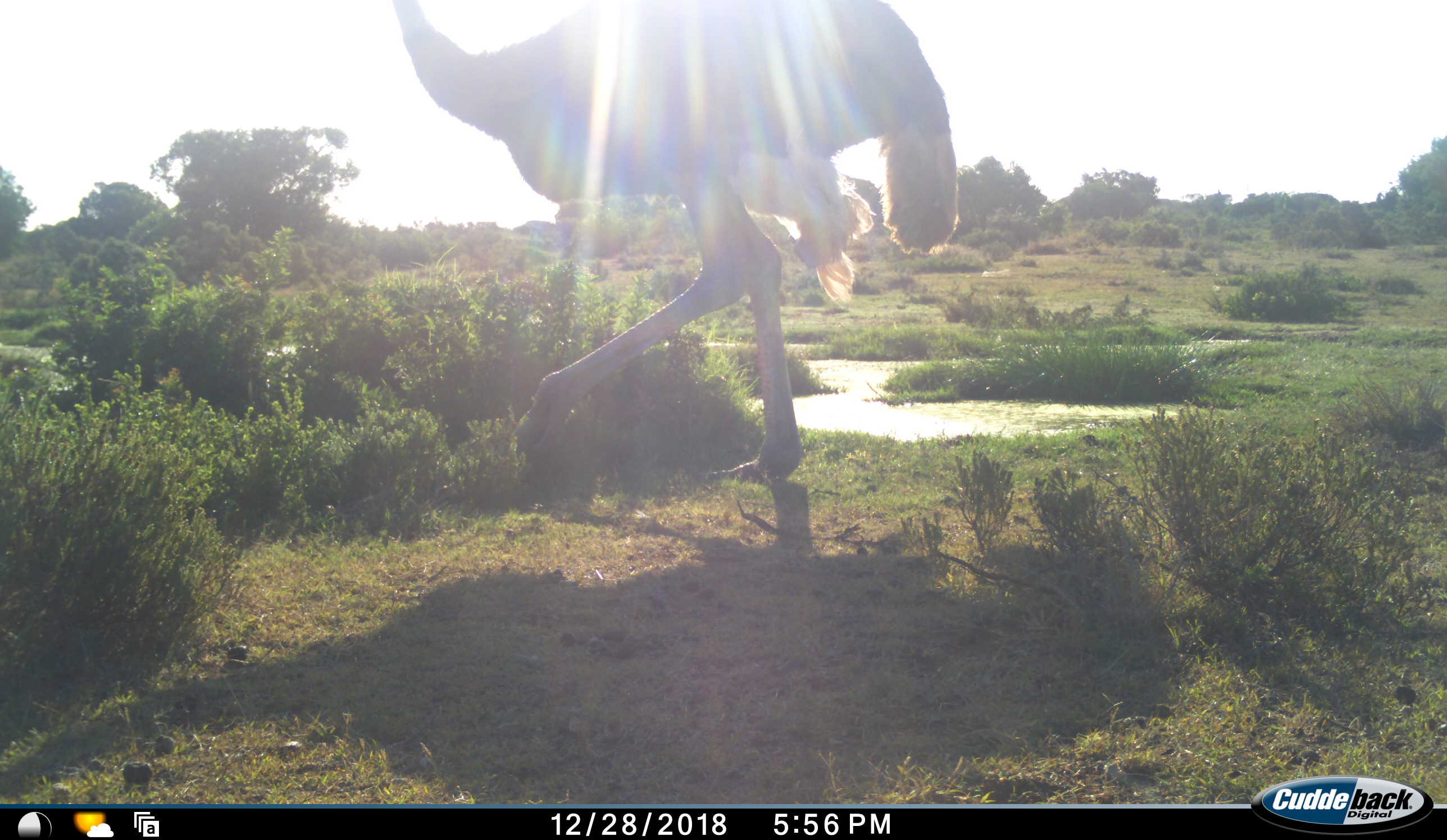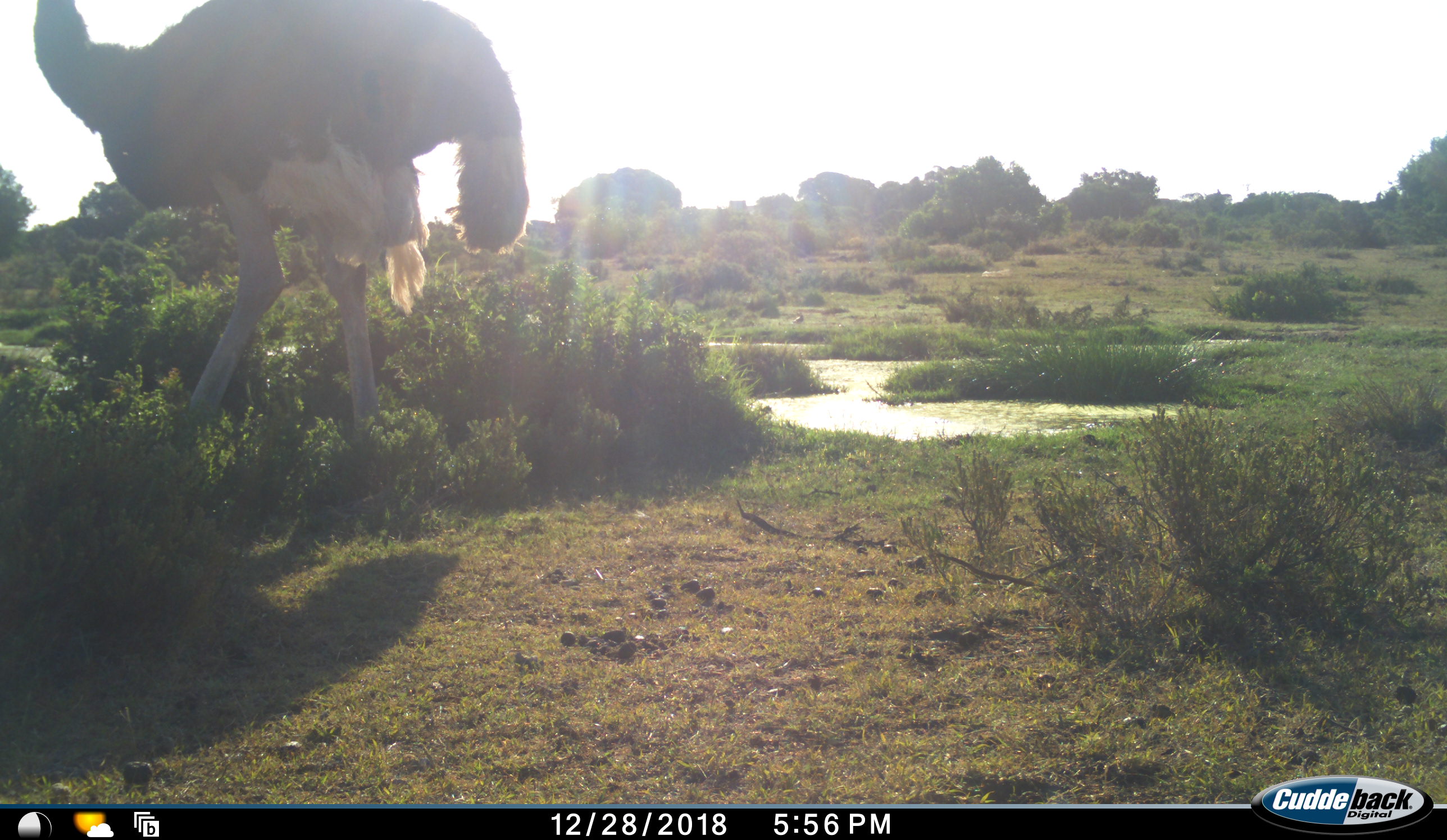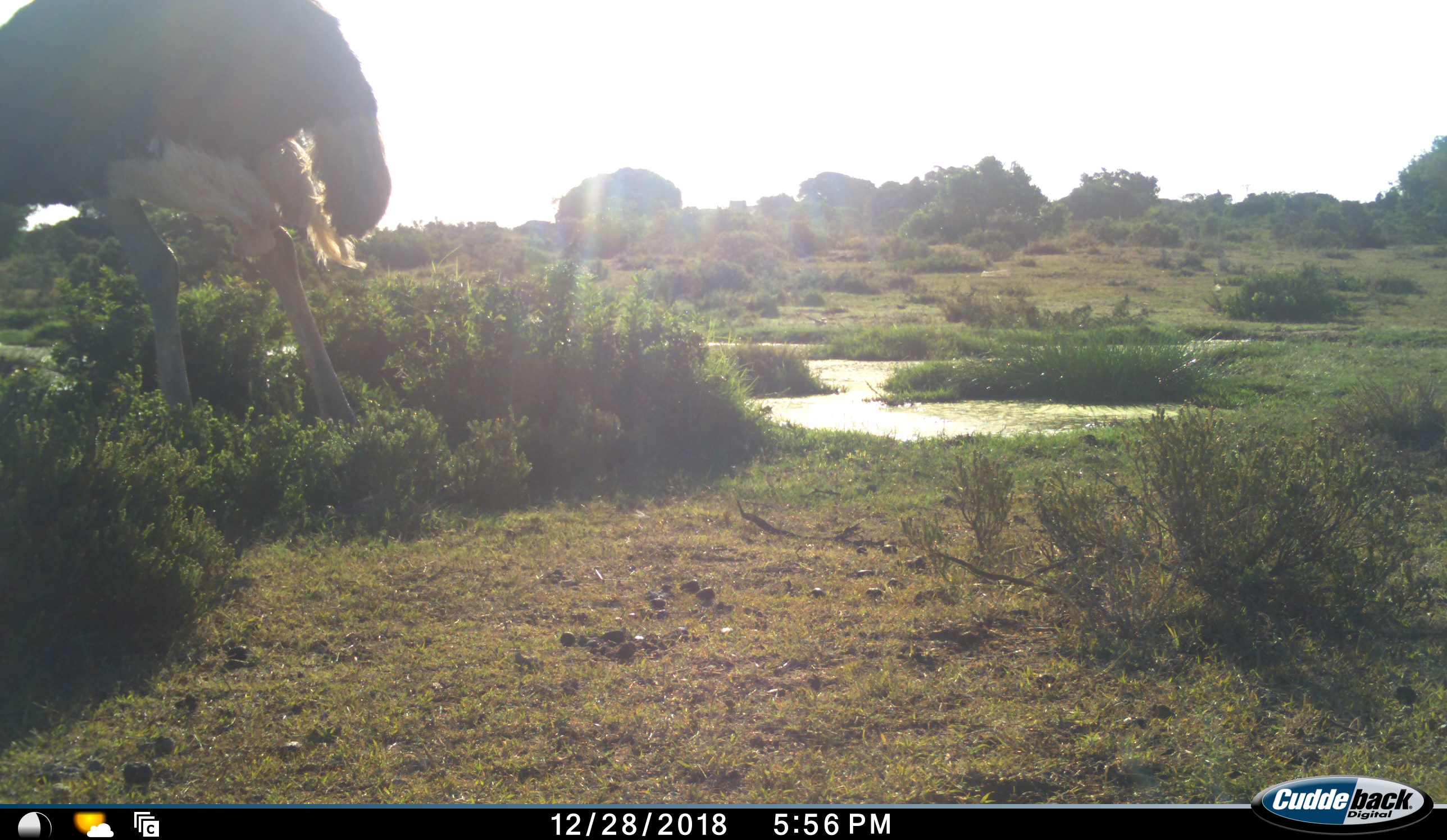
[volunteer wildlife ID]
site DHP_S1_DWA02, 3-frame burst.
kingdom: Animalia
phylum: Chordata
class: Aves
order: Struthioniformes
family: Struthionidae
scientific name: Struthionidae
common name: ostrich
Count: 1.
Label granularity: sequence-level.